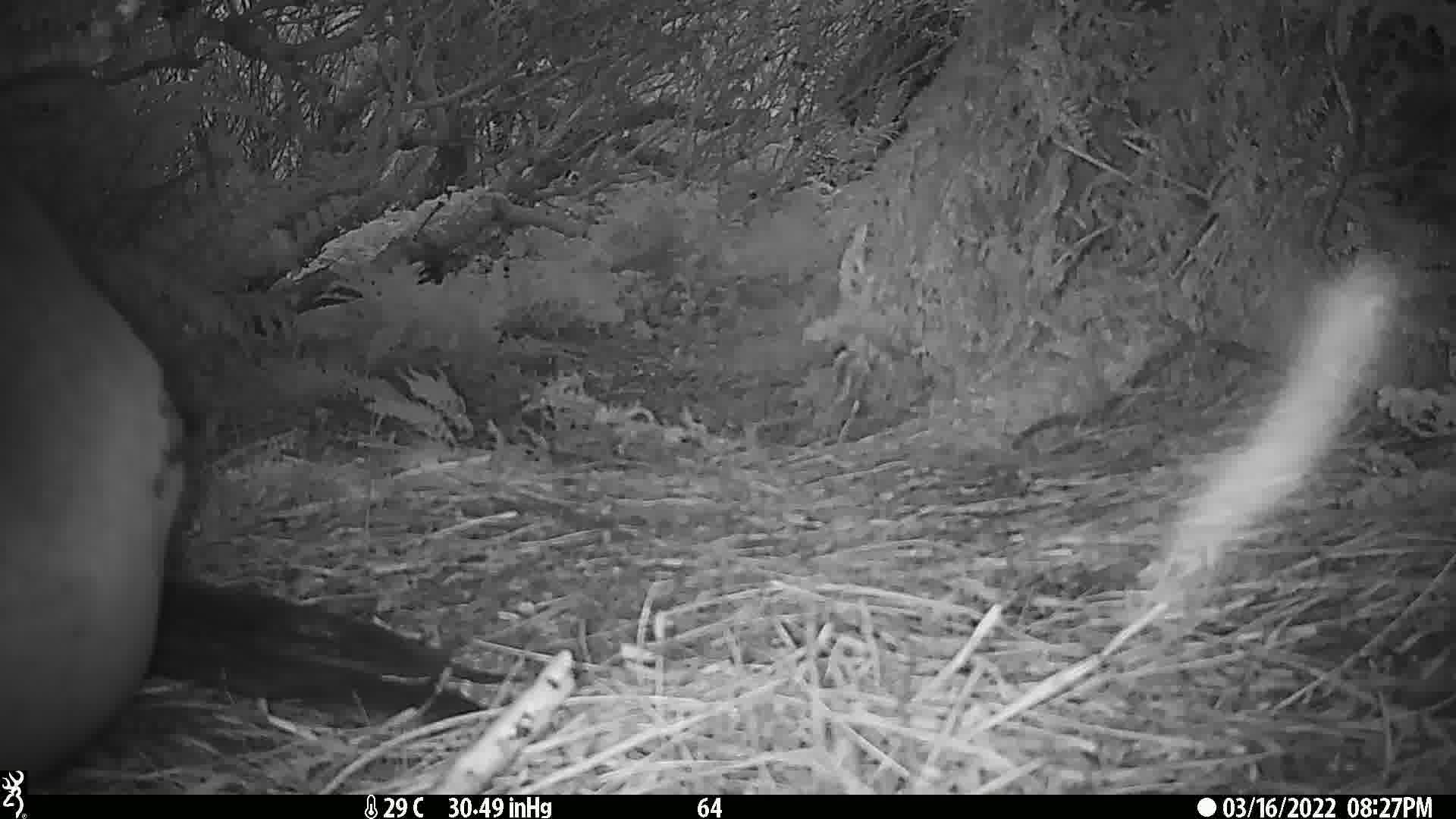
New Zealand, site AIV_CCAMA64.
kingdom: Animalia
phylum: Chordata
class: Mammalia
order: Carnivora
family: Otariidae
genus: Phocarctos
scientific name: Phocarctos hookeri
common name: new zealand sea lion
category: sealion